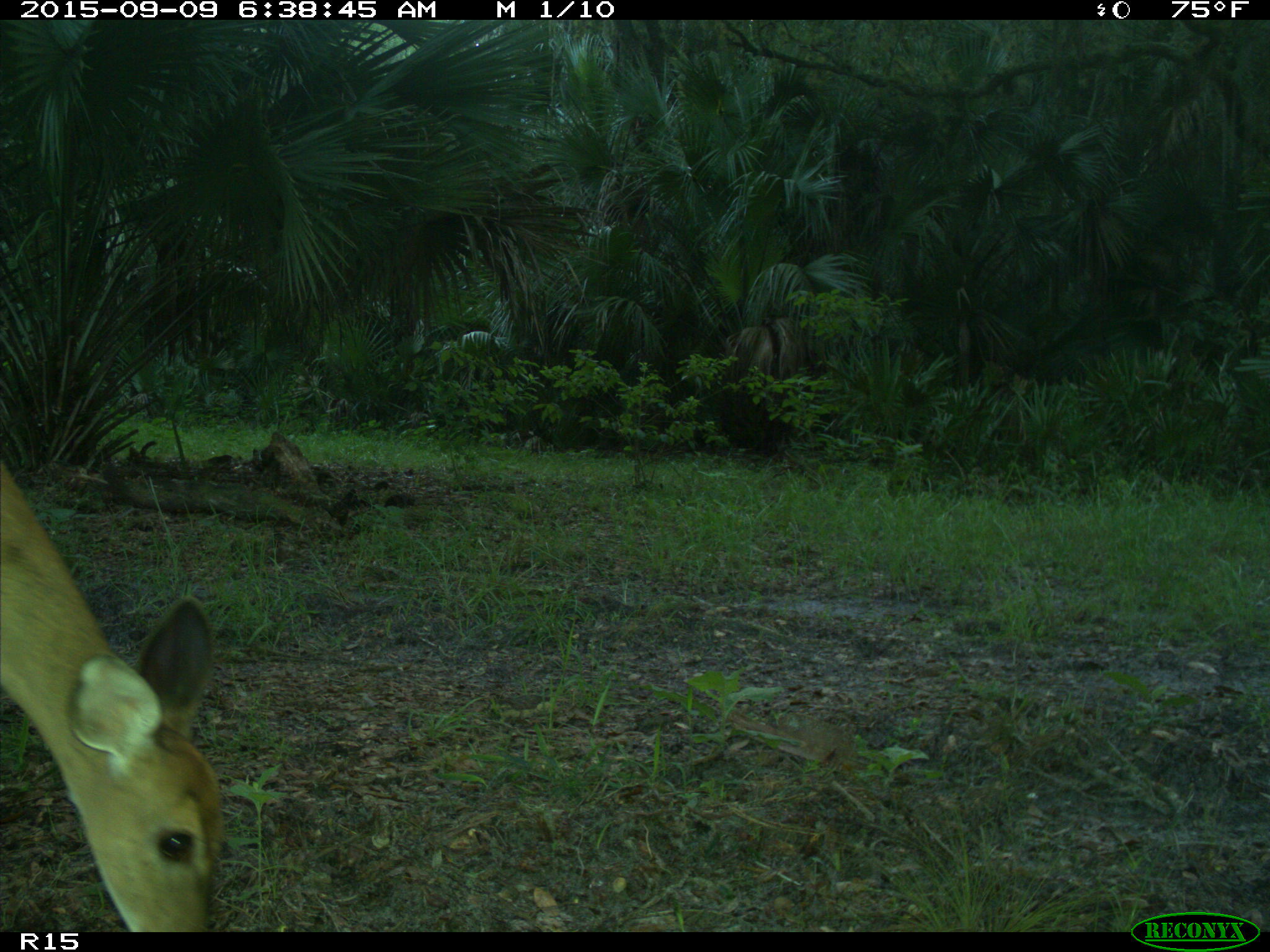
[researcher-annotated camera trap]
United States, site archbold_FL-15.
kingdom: Animalia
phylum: Chordata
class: Mammalia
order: Artiodactyla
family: Cervidae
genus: Odocoileus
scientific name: Odocoileus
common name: deer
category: unidentified deer